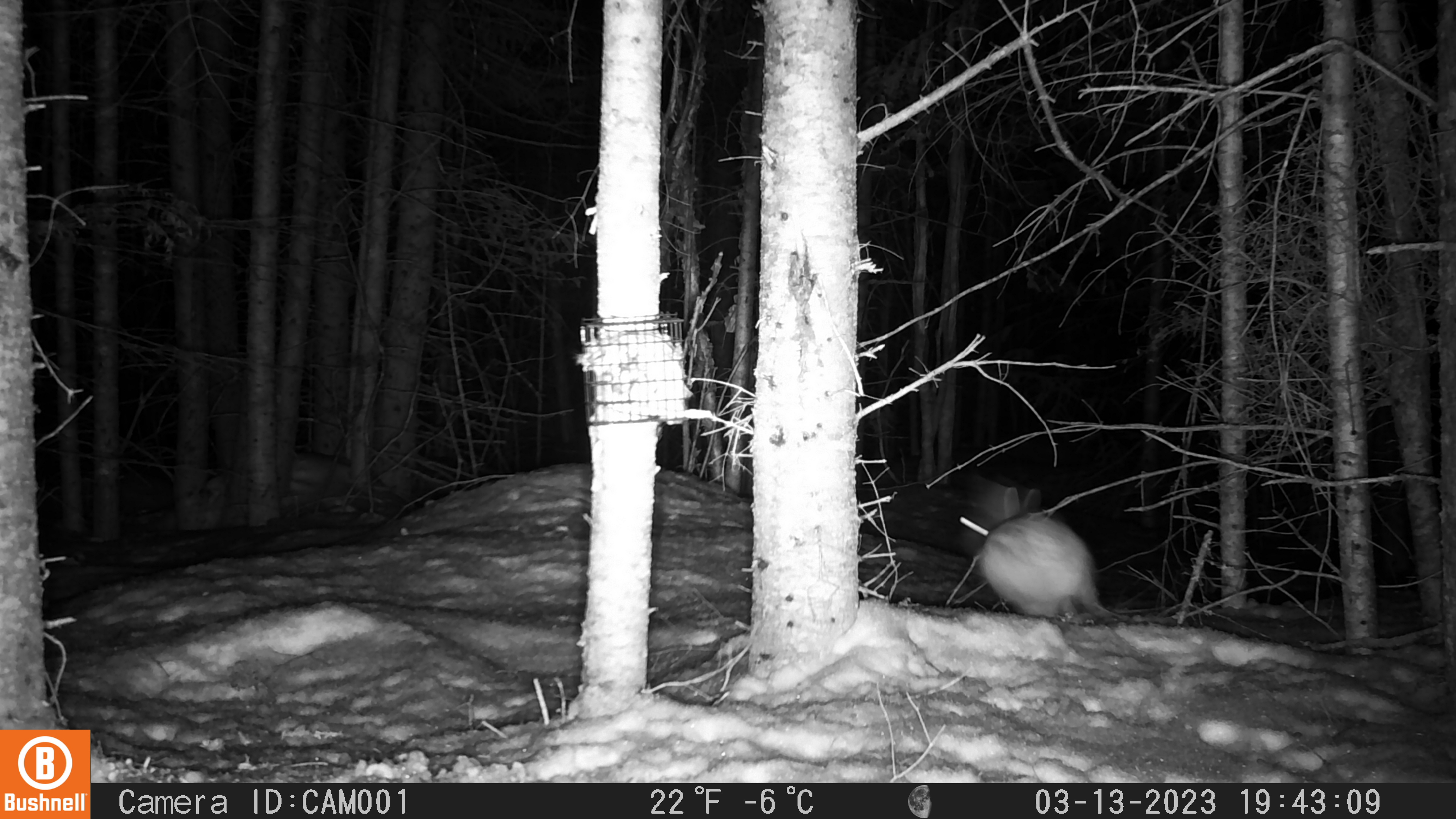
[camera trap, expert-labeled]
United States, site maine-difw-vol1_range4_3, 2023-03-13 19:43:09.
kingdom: Animalia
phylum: Chordata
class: Mammalia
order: Lagomorpha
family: Leporidae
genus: Lepus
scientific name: Lepus americanus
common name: snowshoe hare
Snowshoe hare (Lepus americanus).